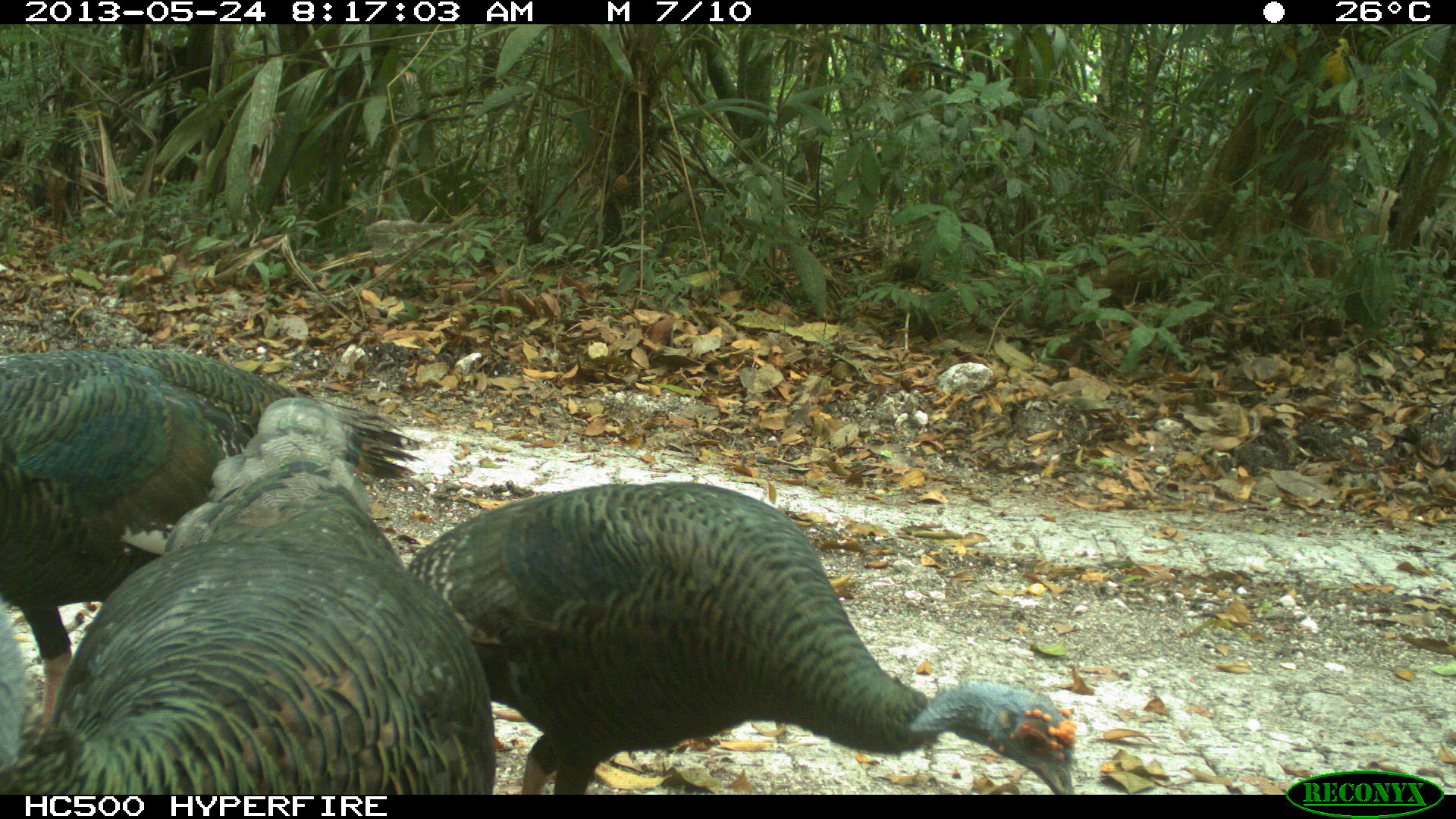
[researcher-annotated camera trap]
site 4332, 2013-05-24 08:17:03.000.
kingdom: Animalia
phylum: Chordata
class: Aves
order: Galliformes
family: Phasianidae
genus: Meleagris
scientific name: Meleagris ocellata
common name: ocellated turkey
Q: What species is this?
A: Meleagris ocellata (ocellated turkey).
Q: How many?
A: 3.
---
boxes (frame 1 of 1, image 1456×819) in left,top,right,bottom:
meleagris ocellata: 403,478,1077,793; 1,395,495,791; 1,345,424,726